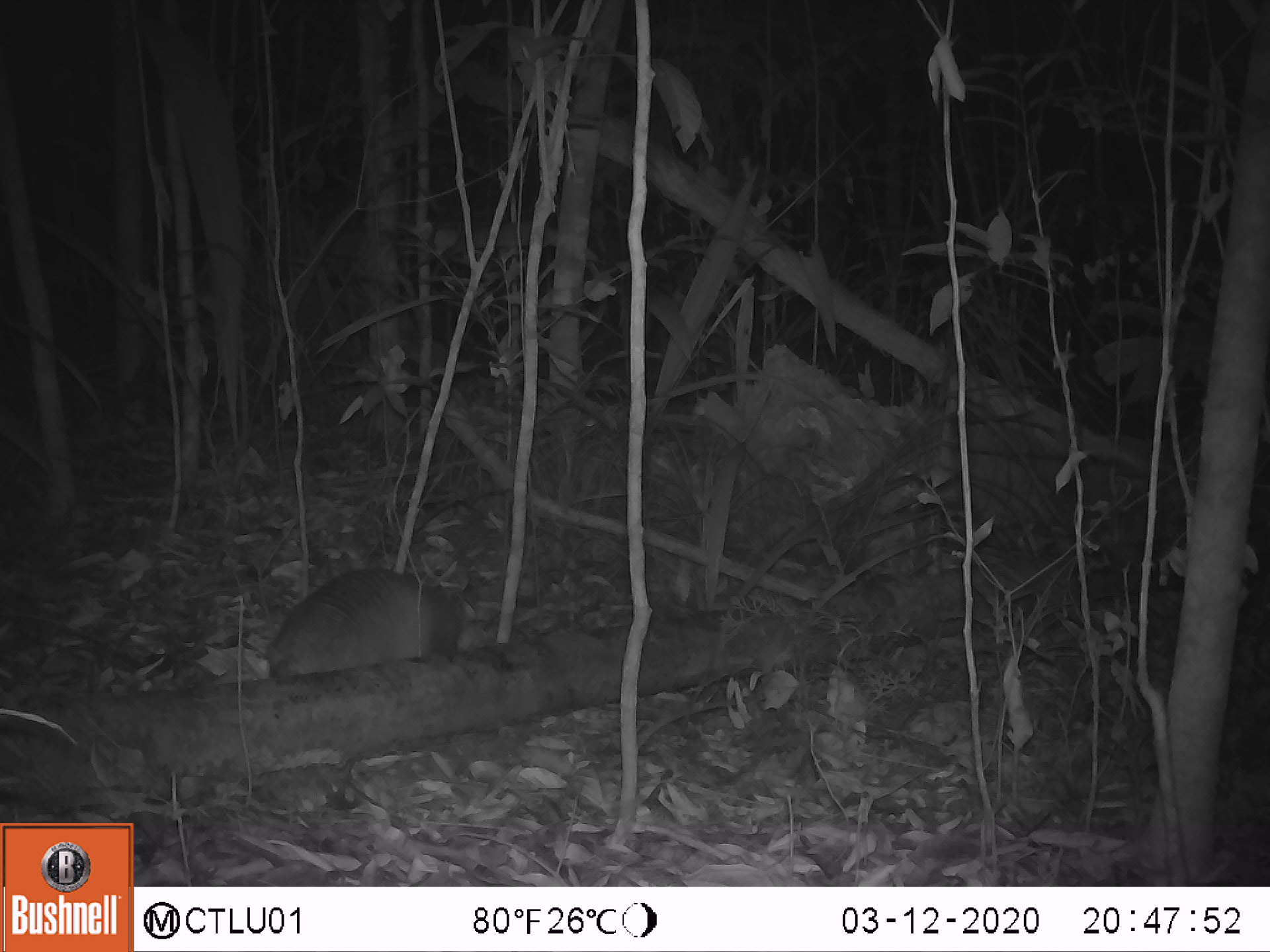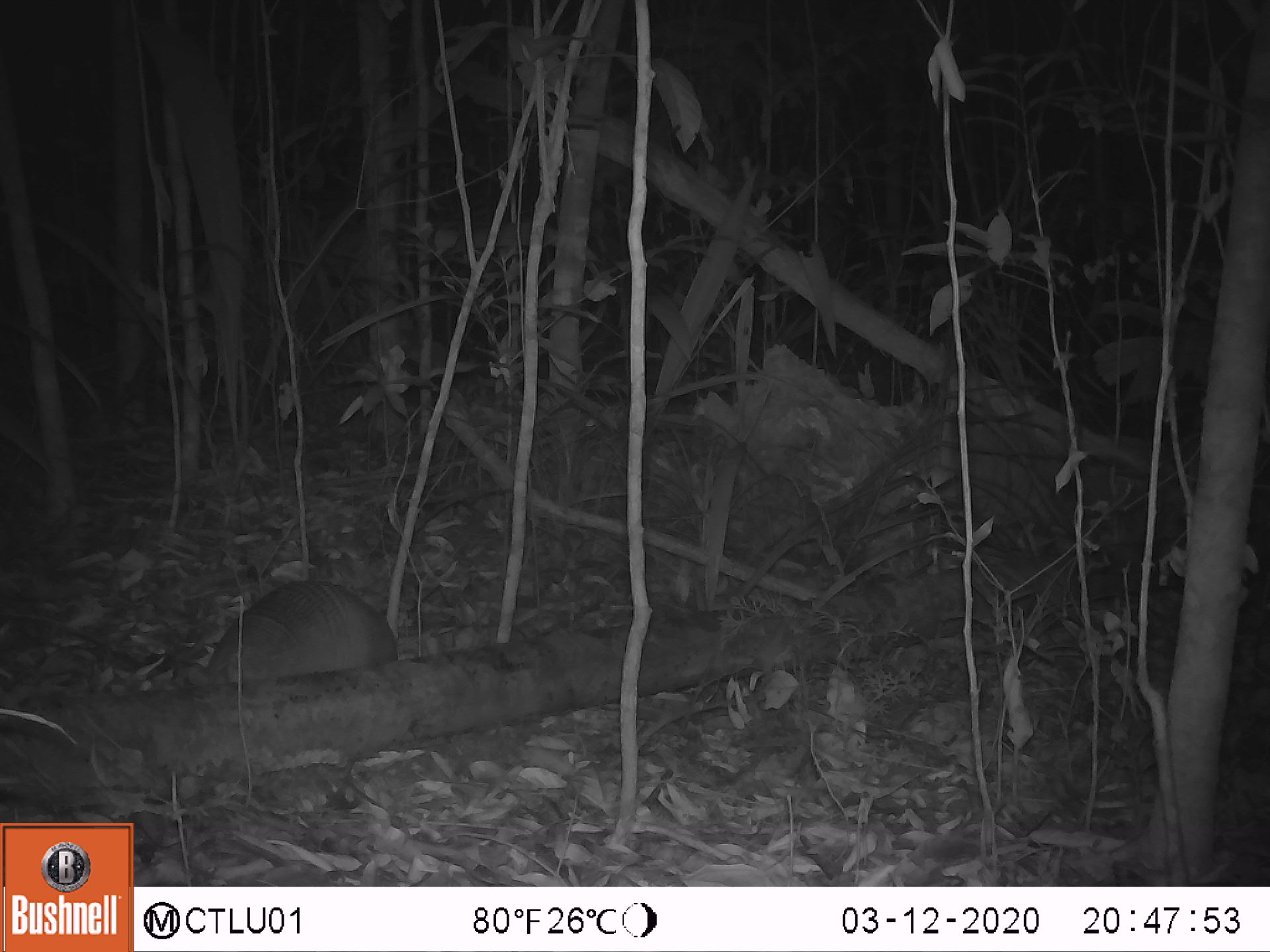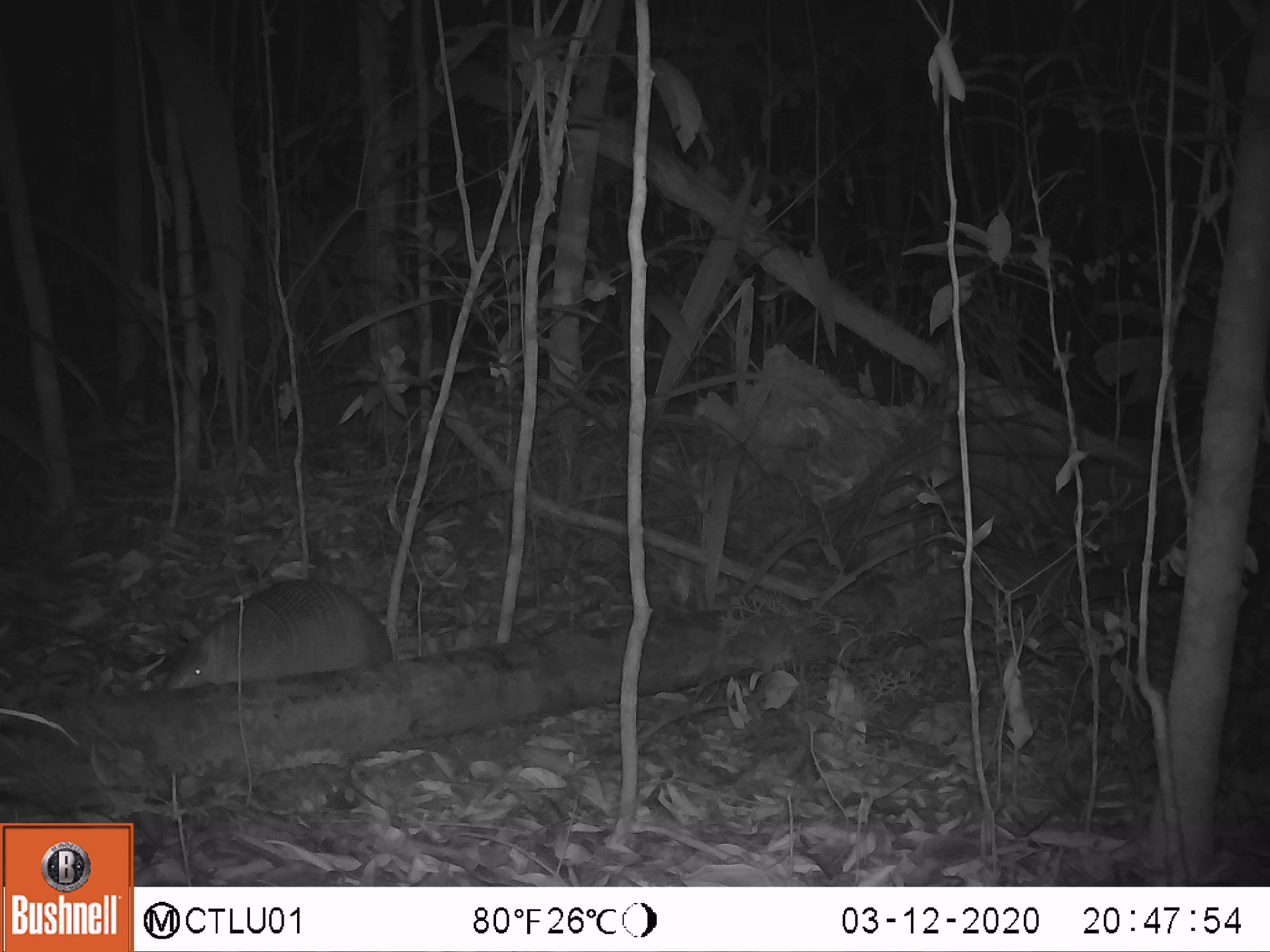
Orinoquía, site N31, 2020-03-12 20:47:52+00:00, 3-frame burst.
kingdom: Animalia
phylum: Chordata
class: Mammalia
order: Cingulata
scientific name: Cingulata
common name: armadillo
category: unknown armadillo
Unknown armadillo (armadillo) (Cingulata).